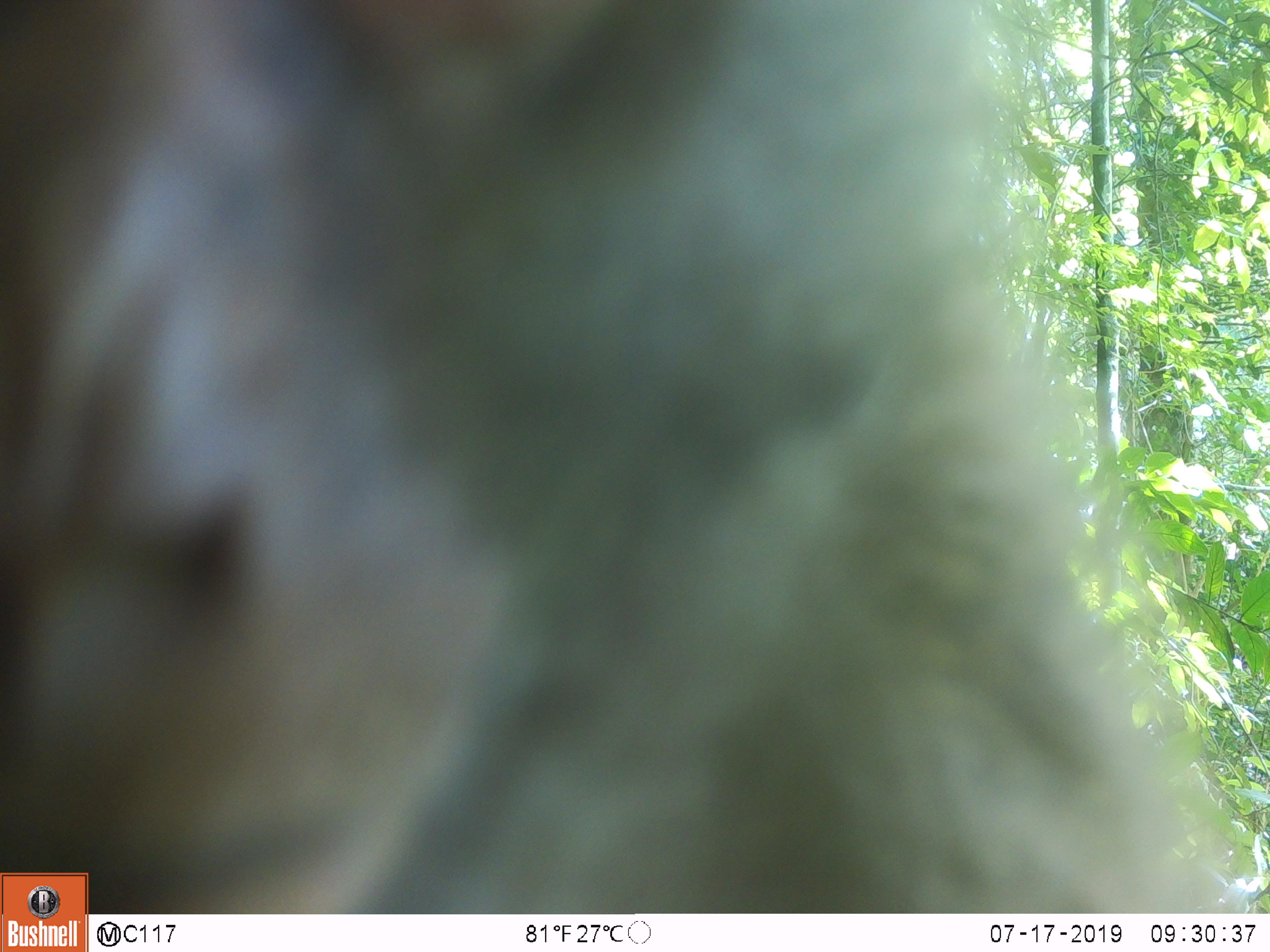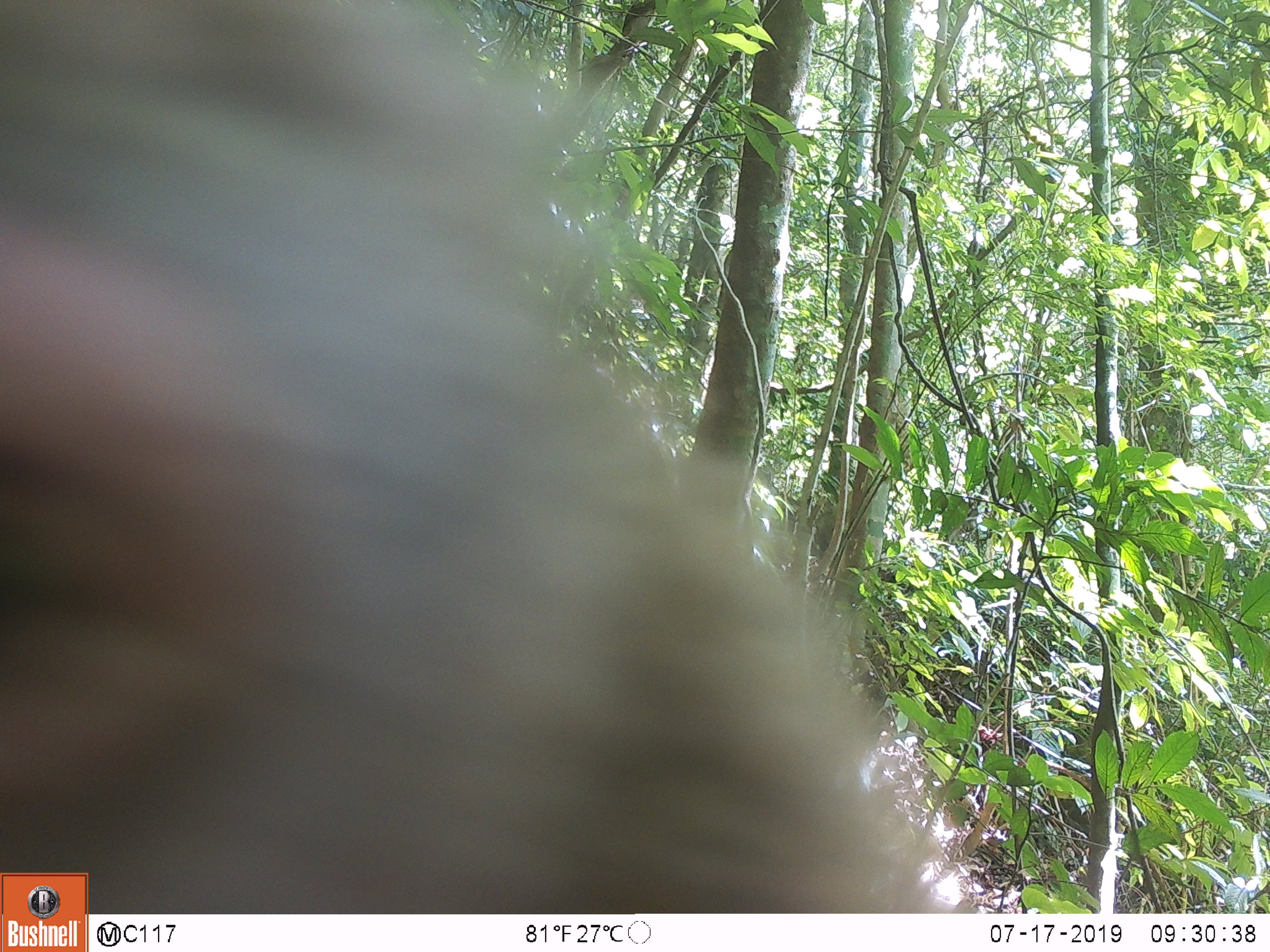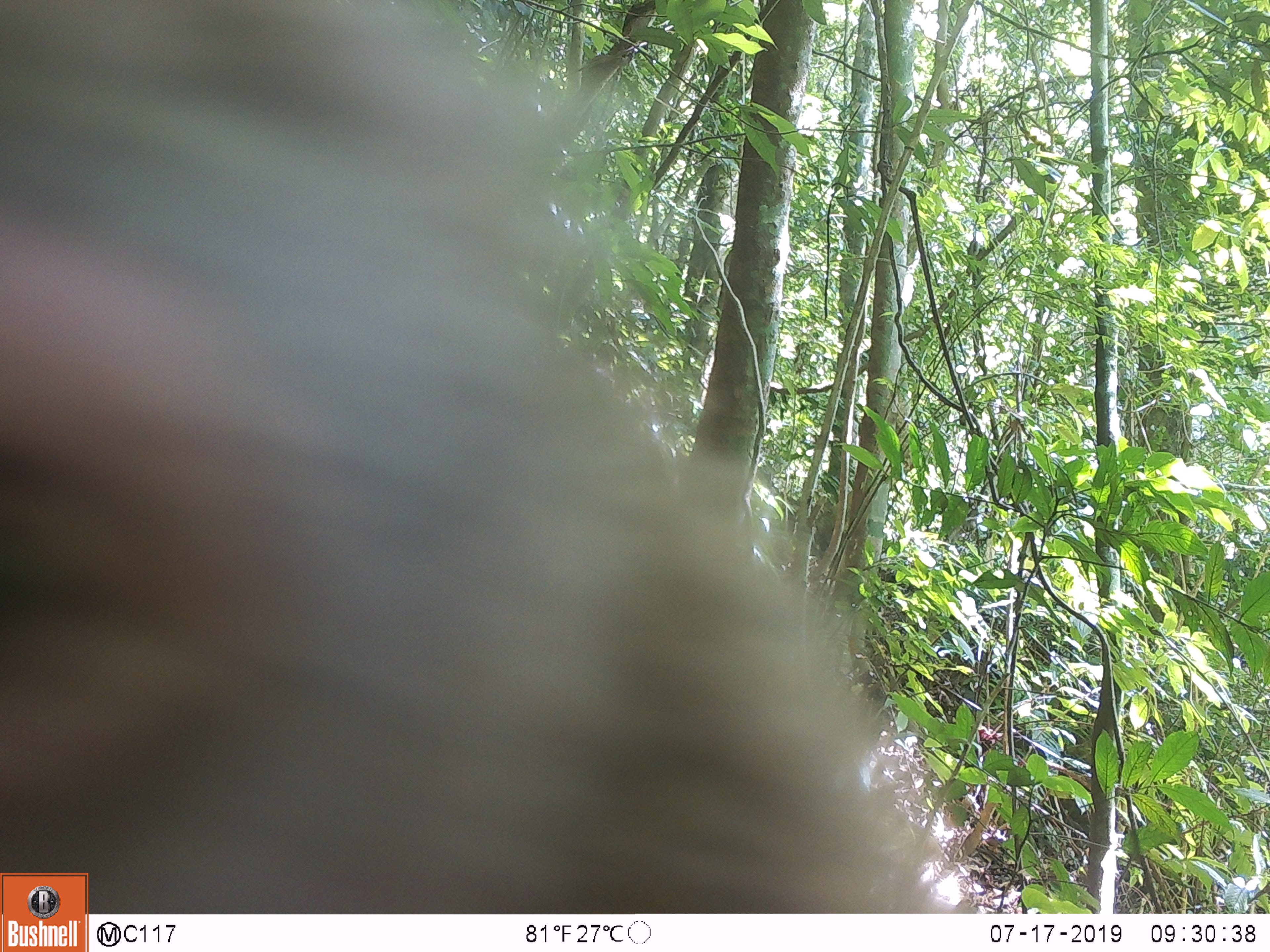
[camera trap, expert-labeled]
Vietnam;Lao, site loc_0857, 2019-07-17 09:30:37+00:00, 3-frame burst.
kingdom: Animalia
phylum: Chordata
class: Mammalia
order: Primates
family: Cercopithecidae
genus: Macaca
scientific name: Macaca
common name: macaque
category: macaque not stump tailed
Macaque not stump tailed (macaque) (Macaca). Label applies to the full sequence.